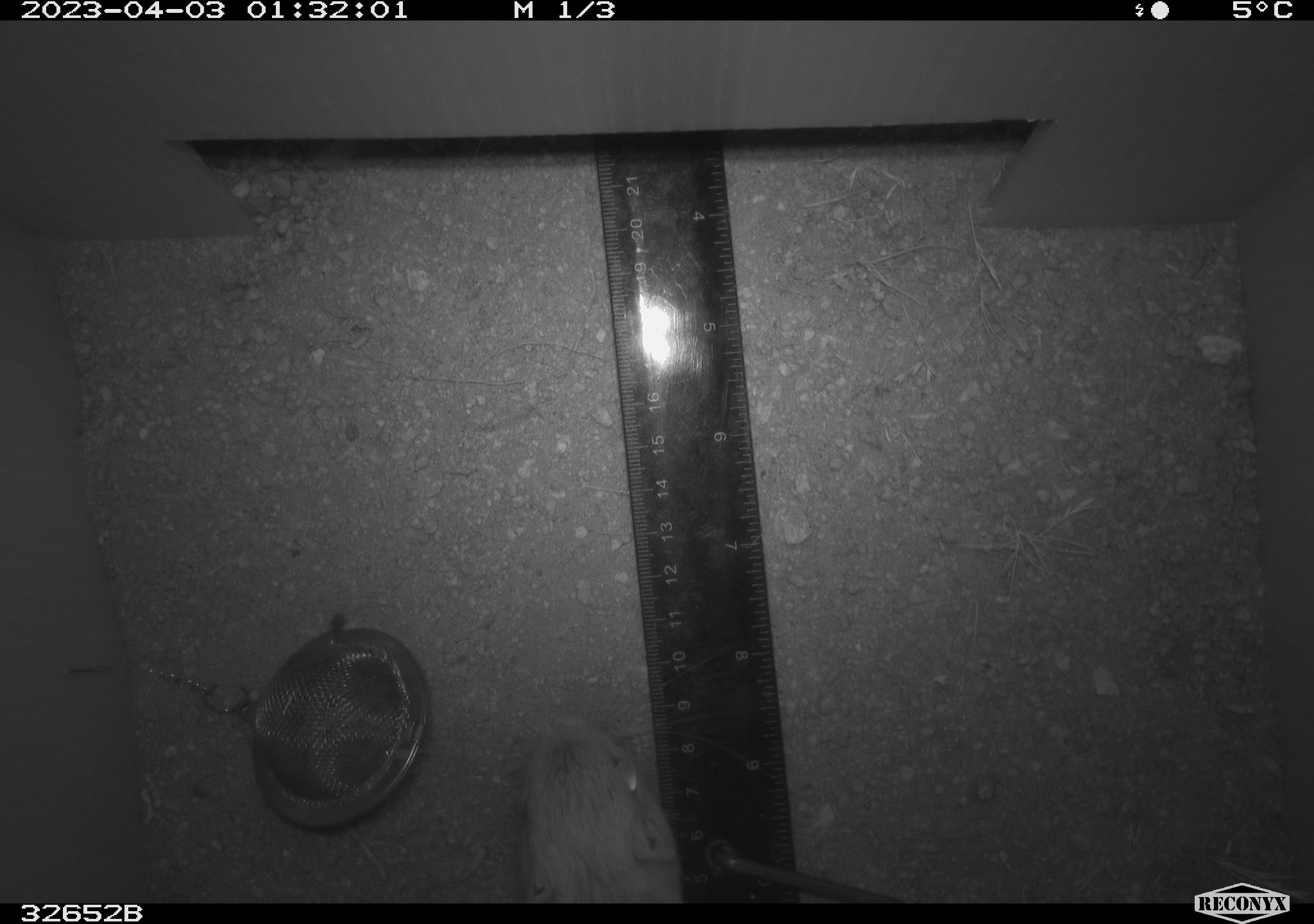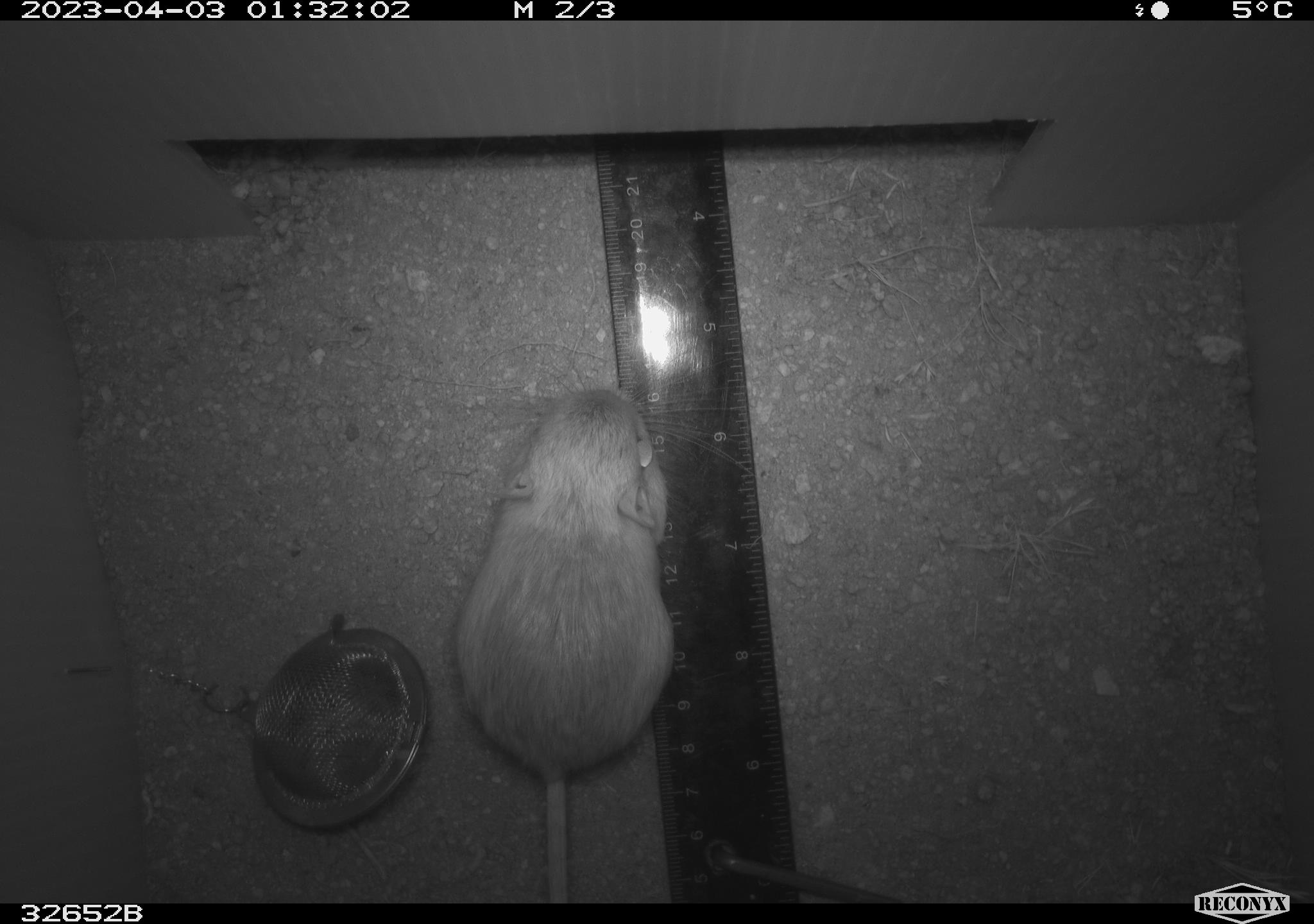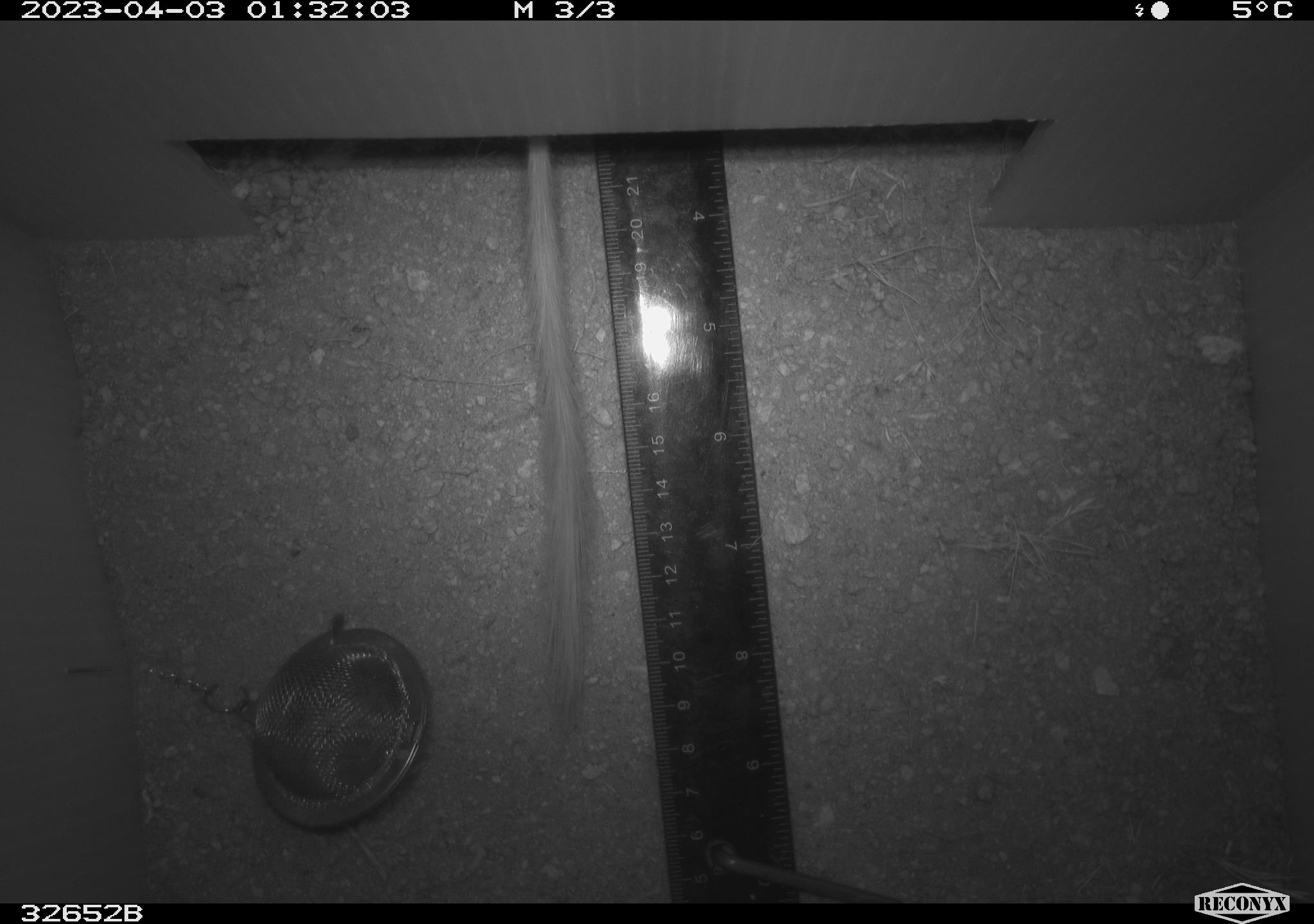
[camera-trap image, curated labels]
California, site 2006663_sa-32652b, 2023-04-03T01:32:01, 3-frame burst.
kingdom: Animalia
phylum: Chordata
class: Mammalia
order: Rodentia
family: Heteromyidae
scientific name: Heteromyidae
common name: kangaroo rats and pocket mice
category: heteromyidae family